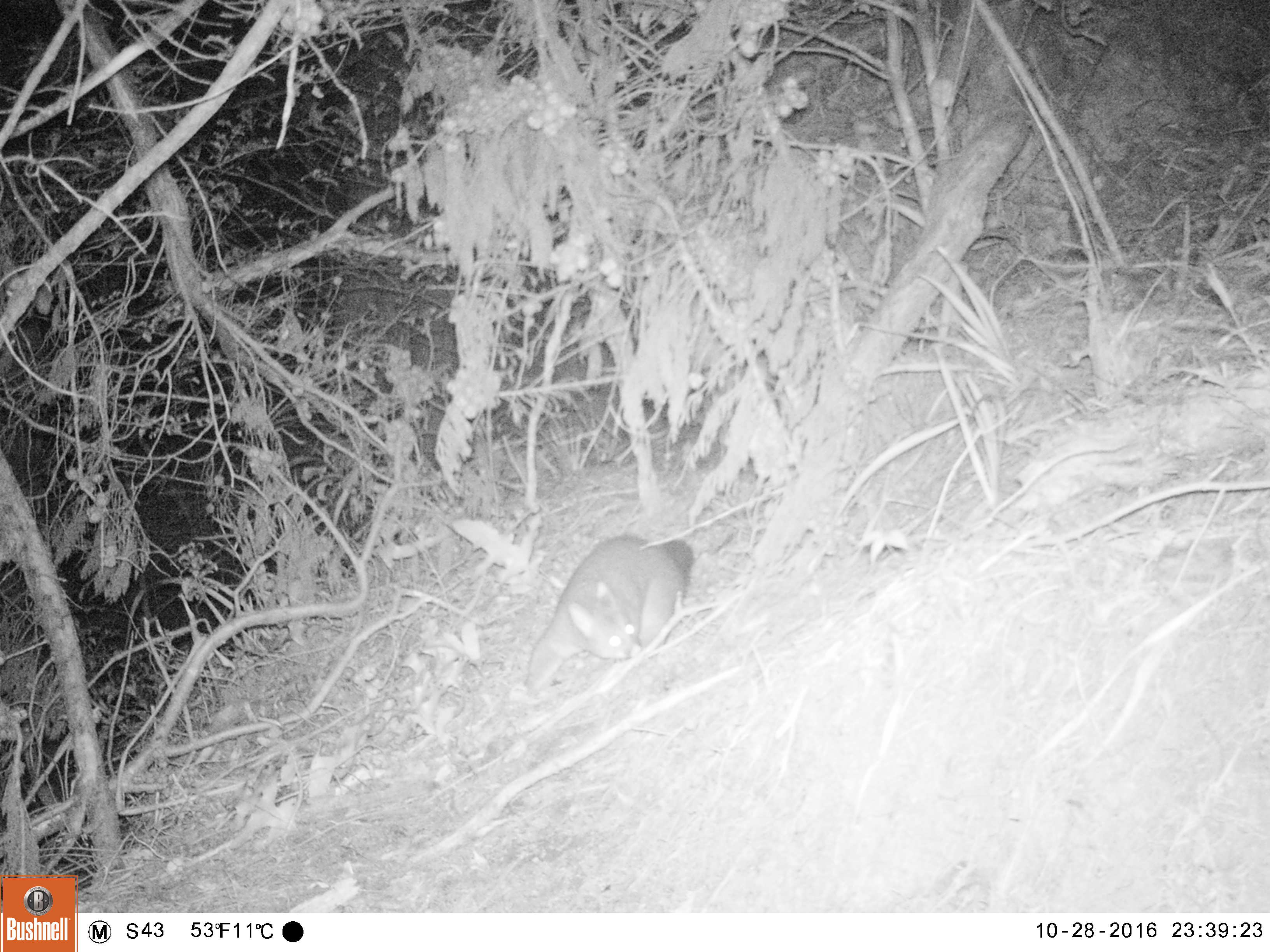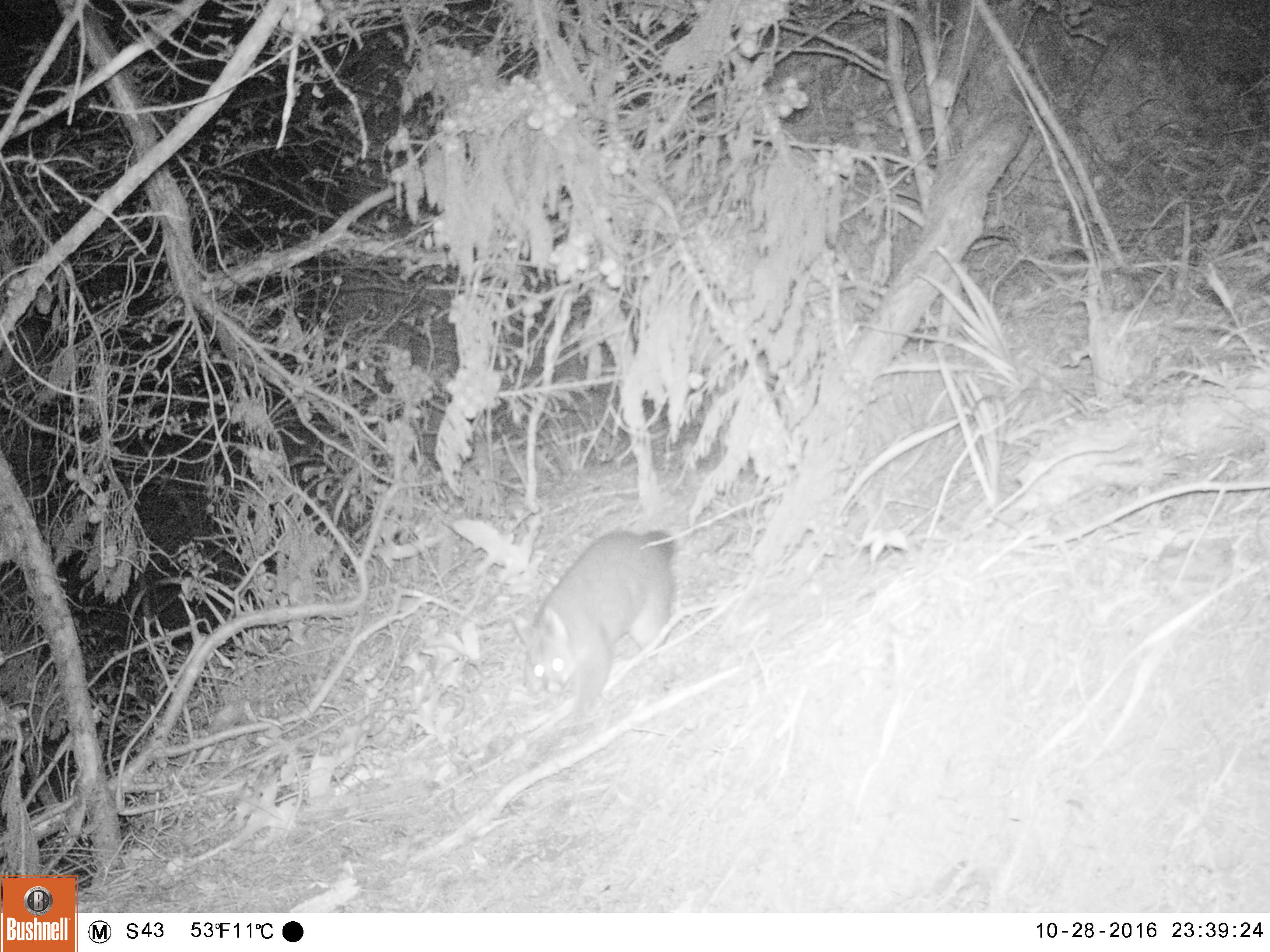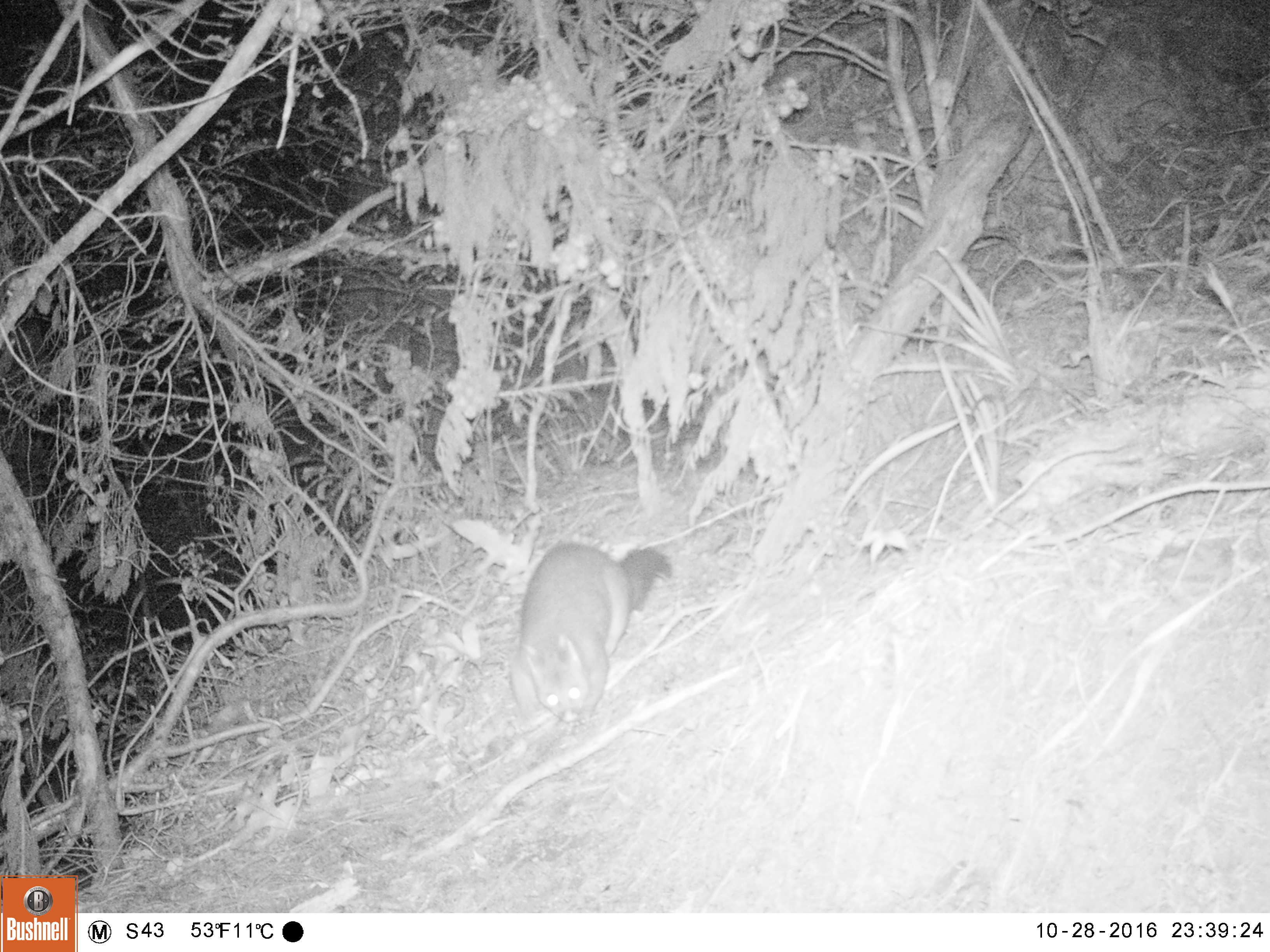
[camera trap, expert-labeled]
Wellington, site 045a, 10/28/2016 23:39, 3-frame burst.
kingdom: Animalia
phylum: Chordata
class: Mammalia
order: Didelphimorphia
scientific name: Didelphimorphia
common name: possum